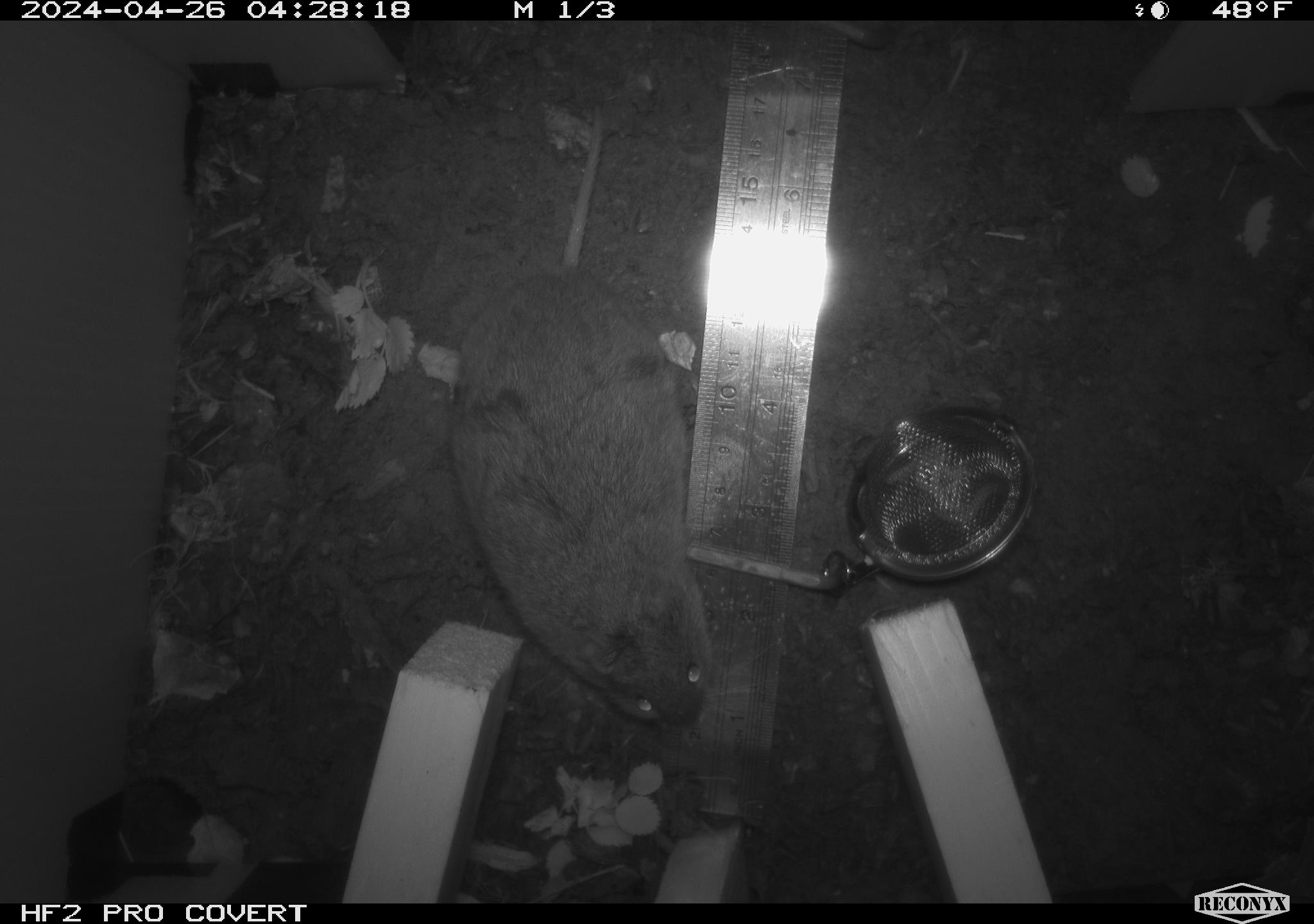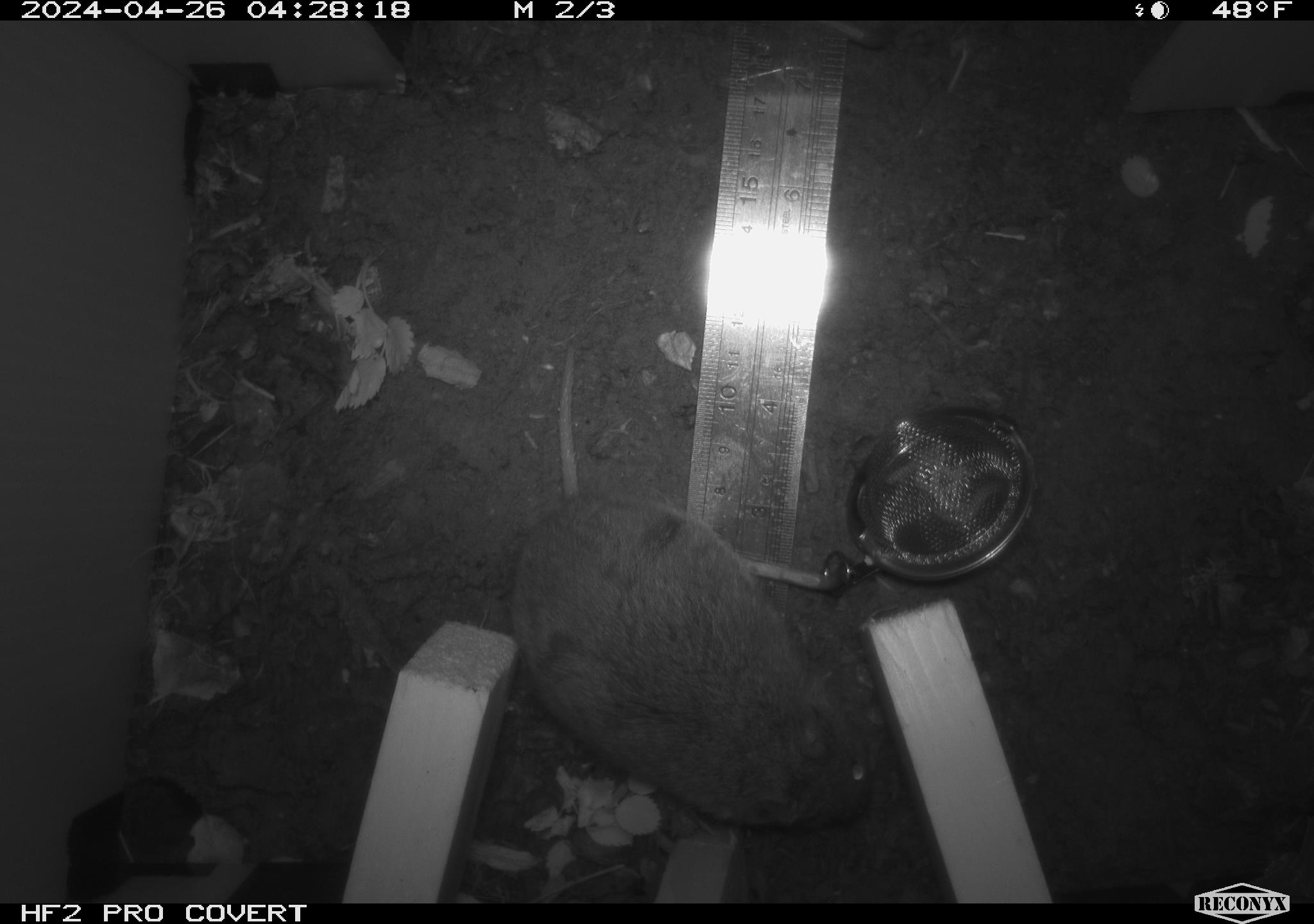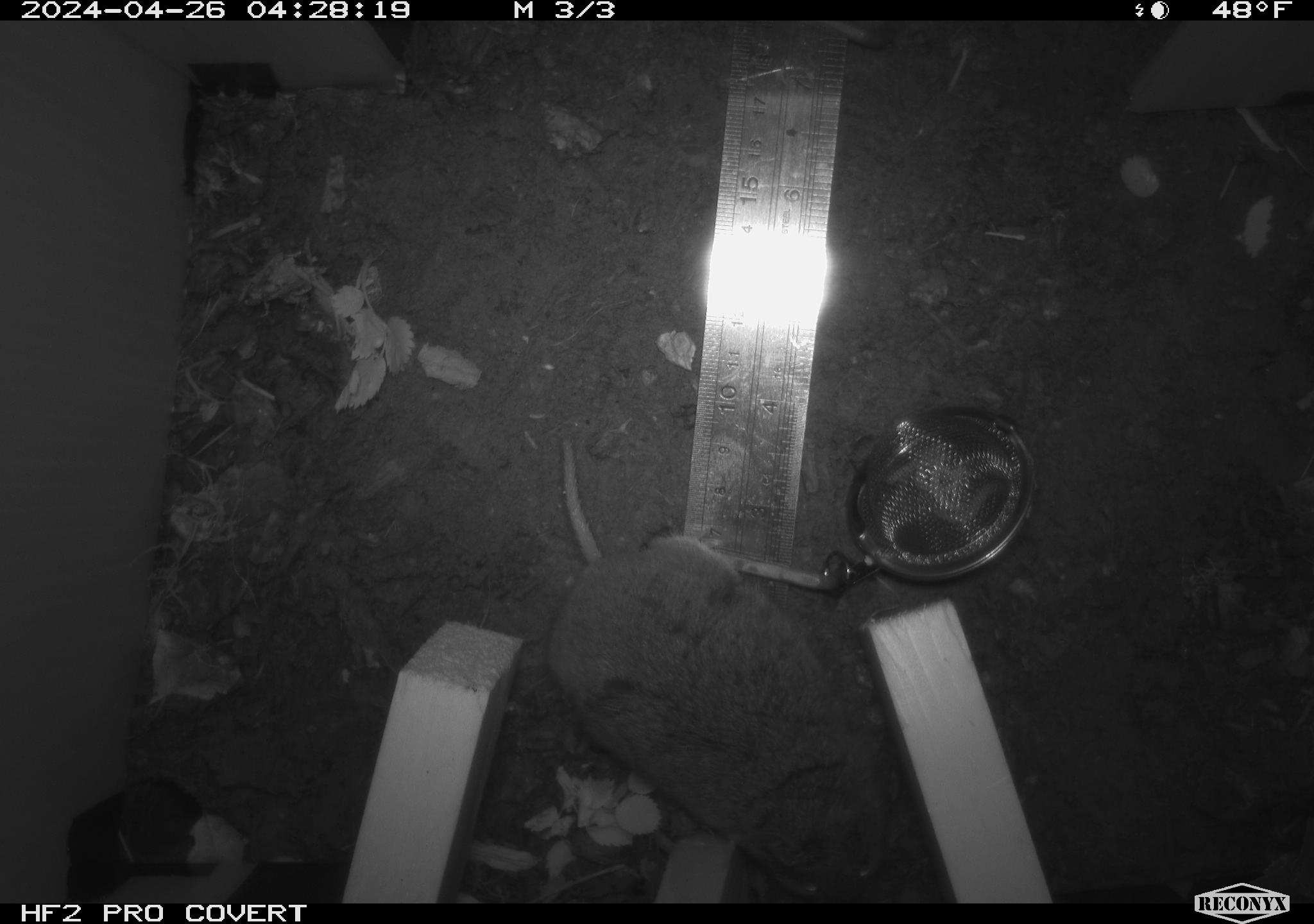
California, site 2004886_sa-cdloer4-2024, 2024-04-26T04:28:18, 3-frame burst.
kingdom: Animalia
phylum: Chordata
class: Mammalia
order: Rodentia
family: Cricetidae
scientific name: Arvicolinae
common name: voles, lemmings, and muskrats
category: arvicolinae subfamily